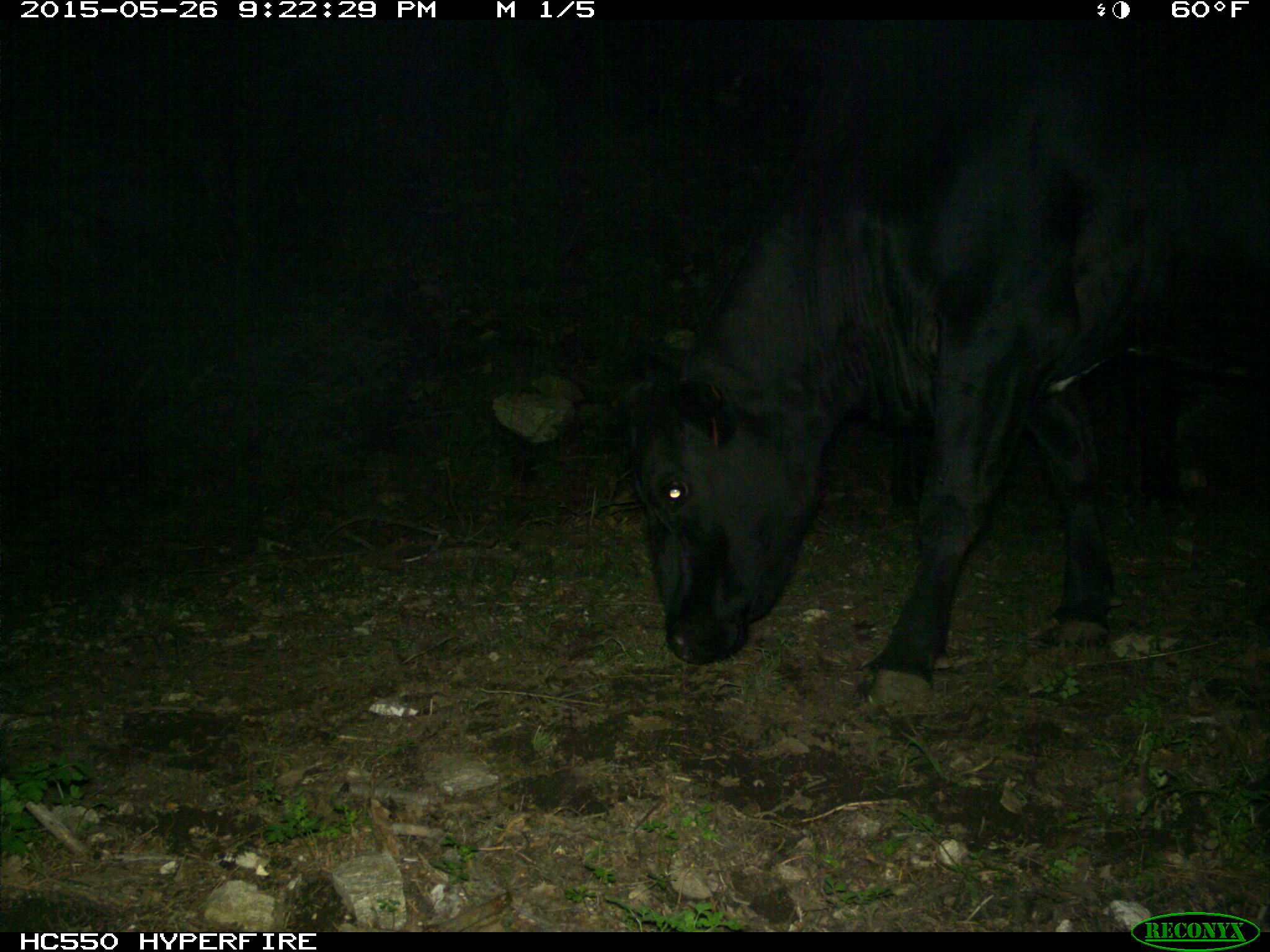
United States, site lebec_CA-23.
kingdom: Animalia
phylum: Chordata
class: Mammalia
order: Artiodactyla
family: Bovidae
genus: Bos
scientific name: Bos taurus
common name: domestic cow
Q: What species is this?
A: Bos taurus (domestic cow).